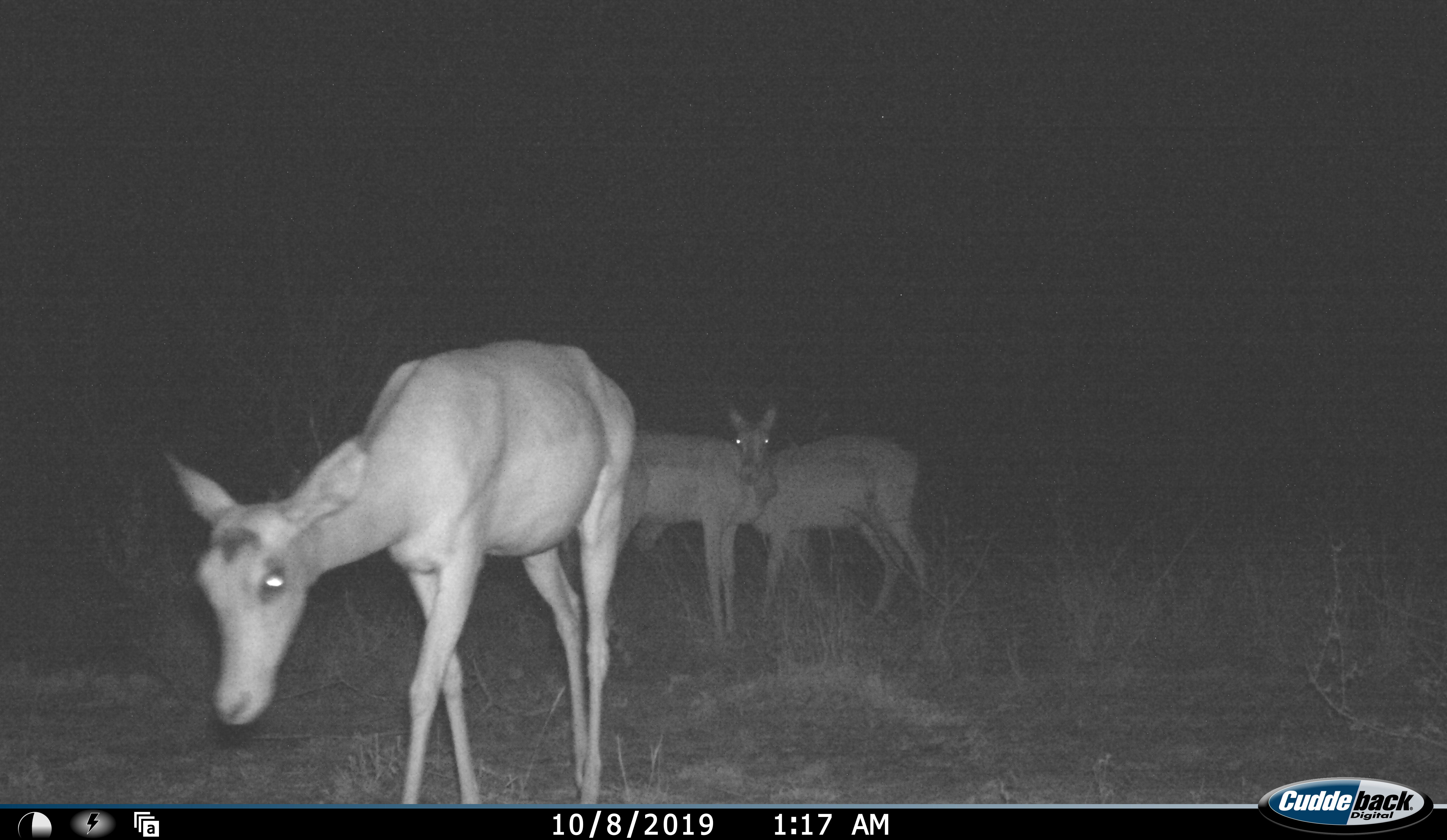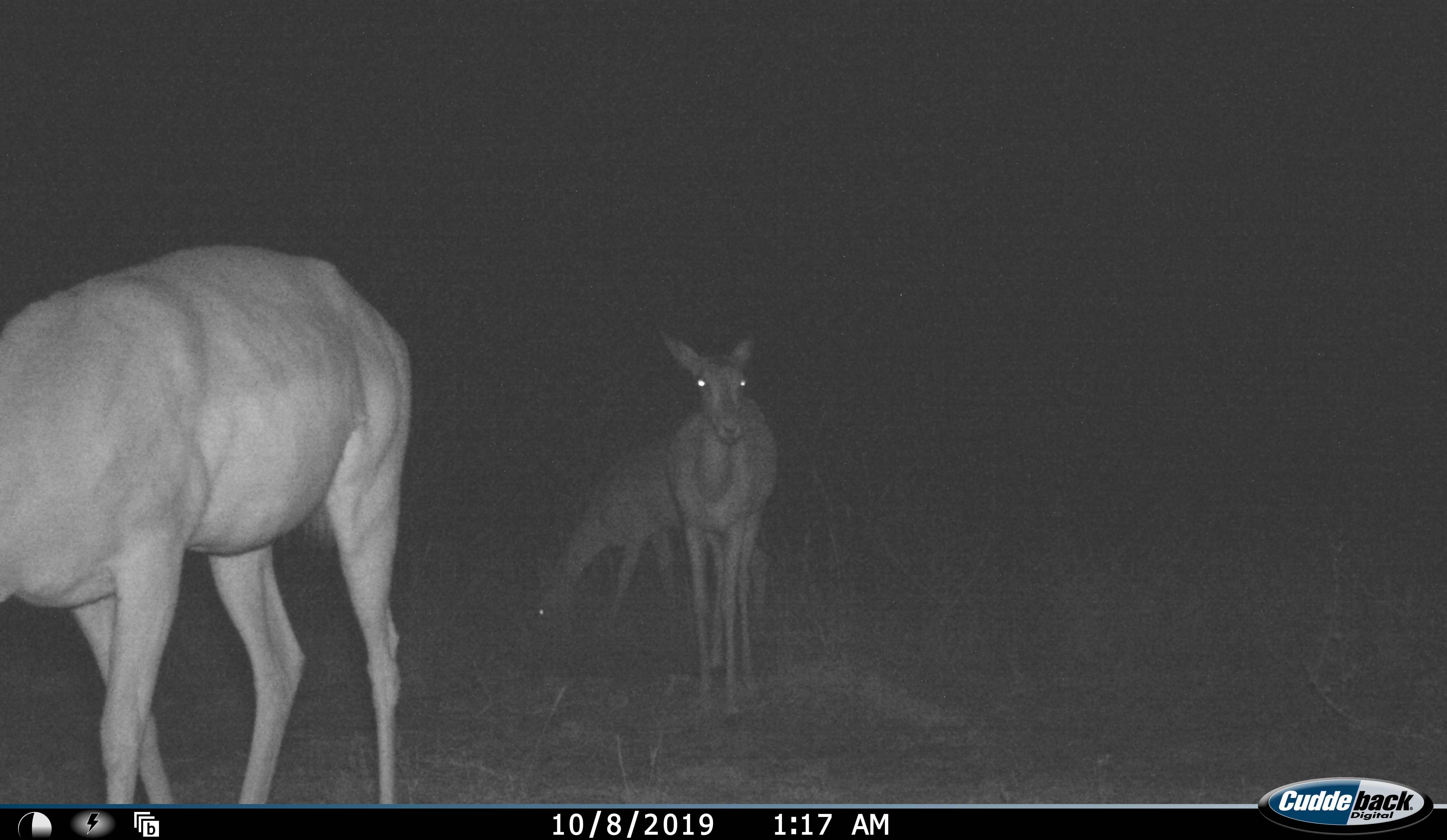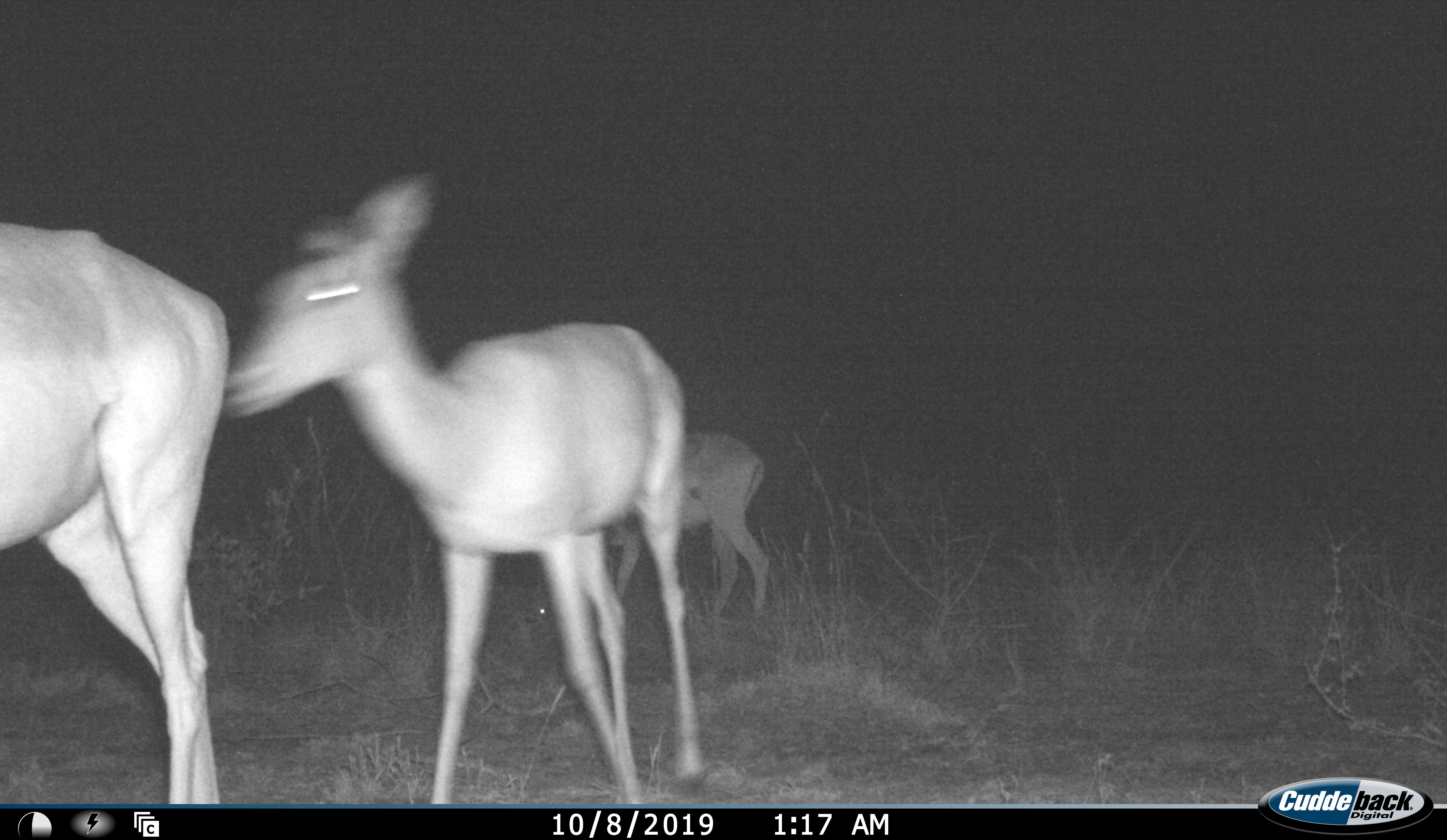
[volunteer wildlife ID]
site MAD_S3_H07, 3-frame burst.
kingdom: Animalia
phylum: Chordata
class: Mammalia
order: Artiodactyla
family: Bovidae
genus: Aepyceros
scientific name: Aepyceros melampus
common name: impala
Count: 3.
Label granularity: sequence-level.